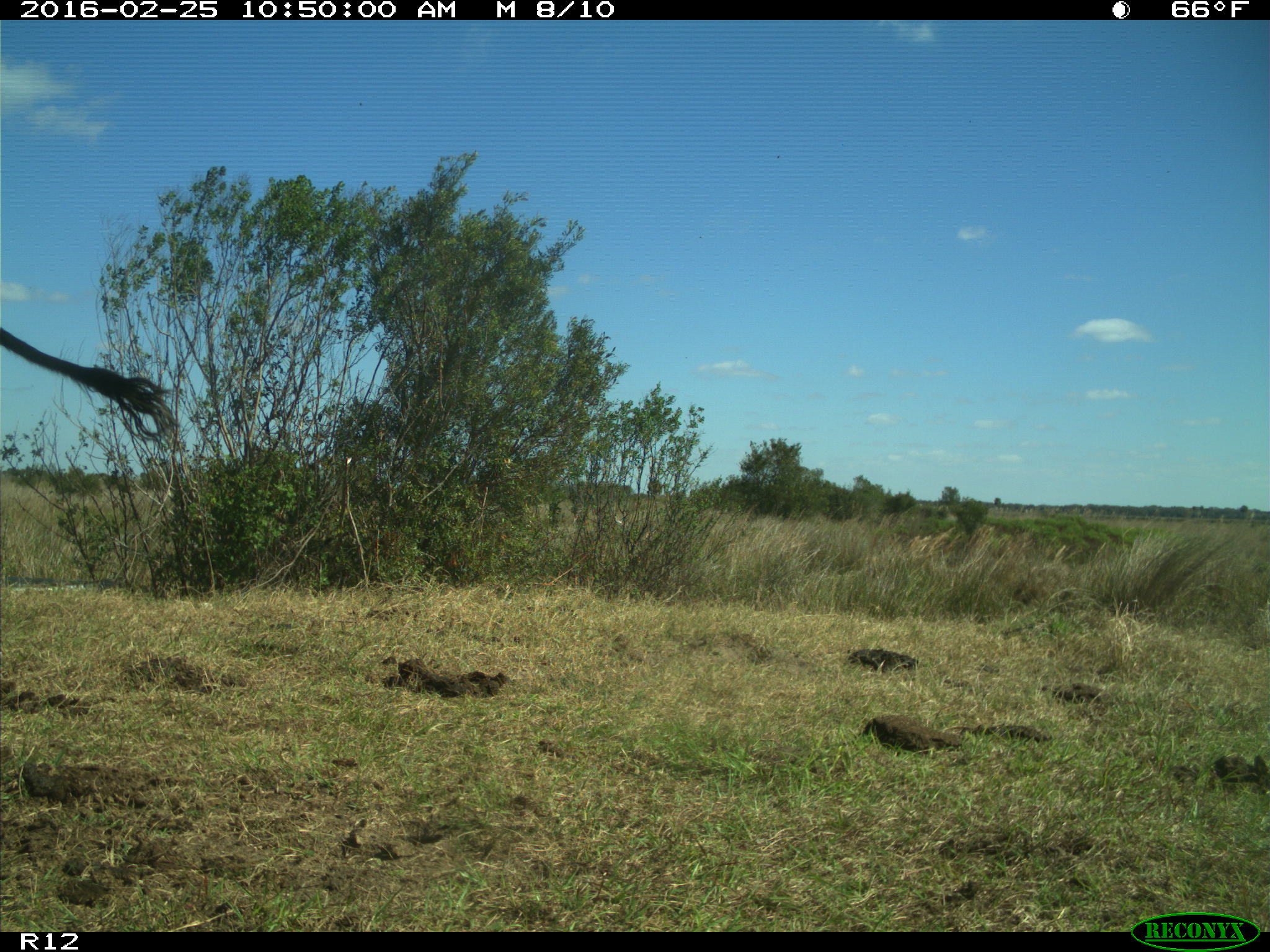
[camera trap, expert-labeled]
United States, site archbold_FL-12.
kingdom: Animalia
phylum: Chordata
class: Mammalia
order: Artiodactyla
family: Bovidae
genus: Bos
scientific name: Bos taurus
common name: domestic cow